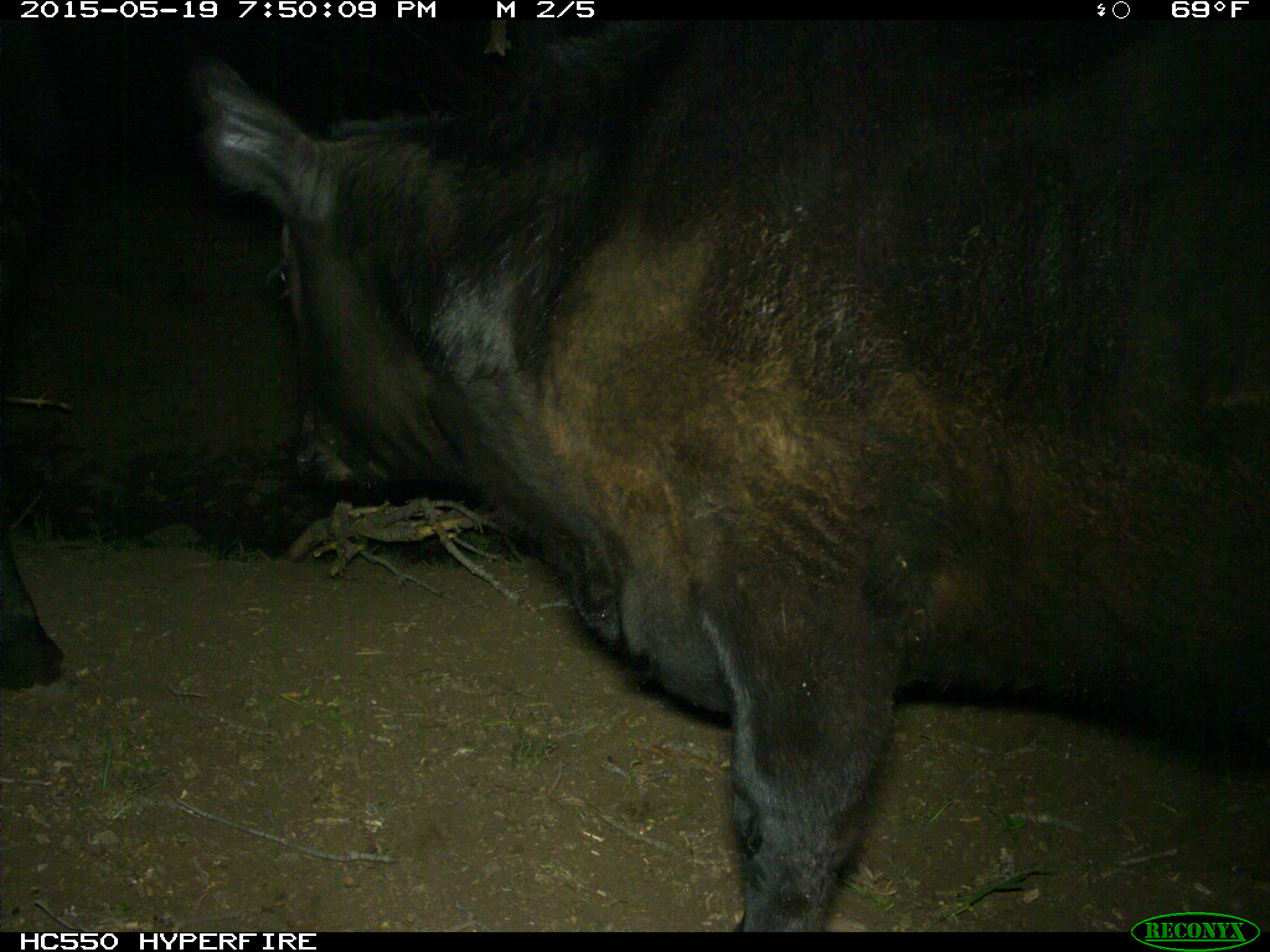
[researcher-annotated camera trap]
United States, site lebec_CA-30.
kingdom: Animalia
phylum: Chordata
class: Mammalia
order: Artiodactyla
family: Bovidae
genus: Bos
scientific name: Bos taurus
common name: domestic cow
Bos taurus (domestic cow).